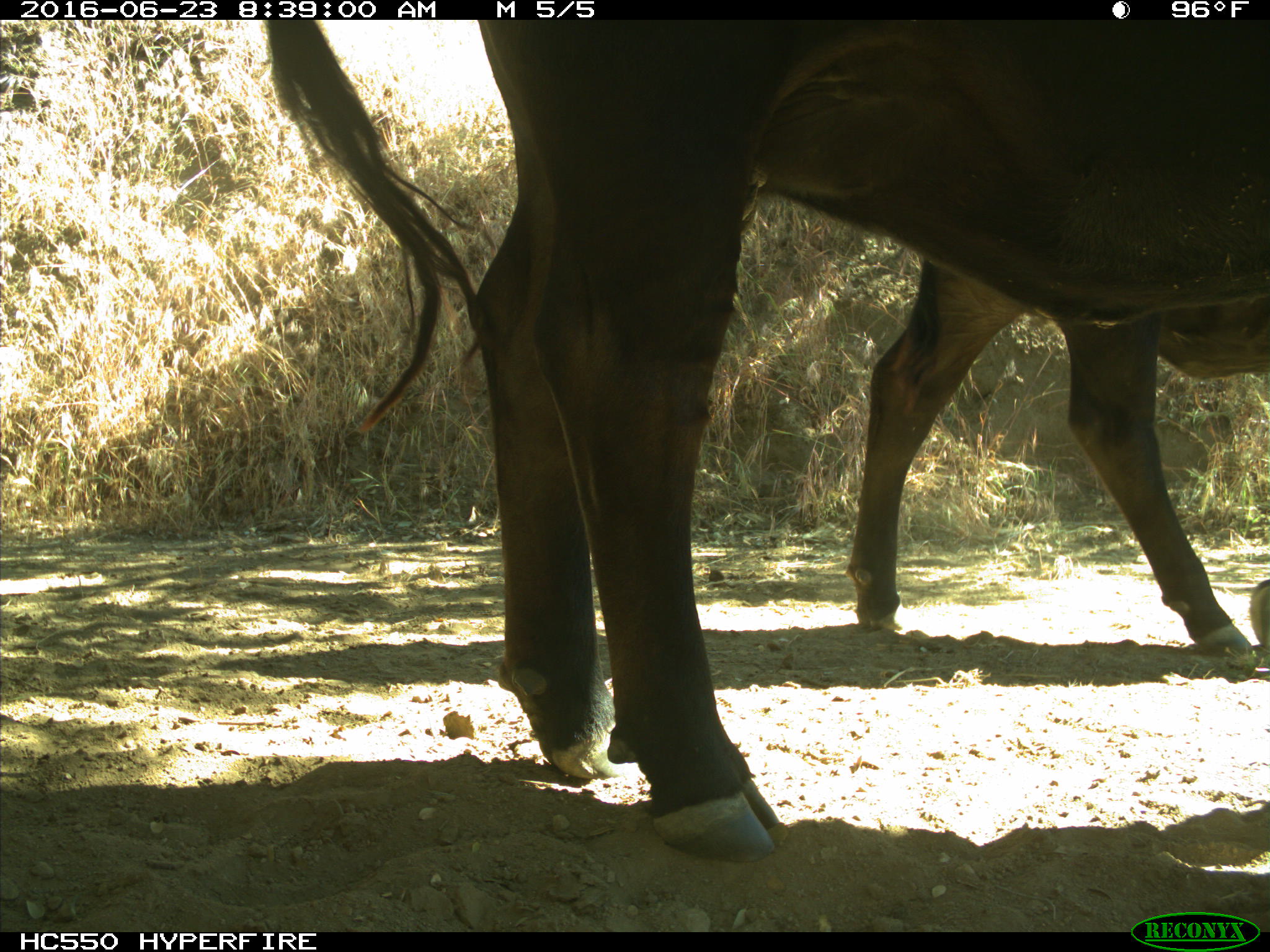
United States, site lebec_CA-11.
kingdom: Animalia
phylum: Chordata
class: Mammalia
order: Artiodactyla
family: Bovidae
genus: Bos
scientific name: Bos taurus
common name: domestic cow